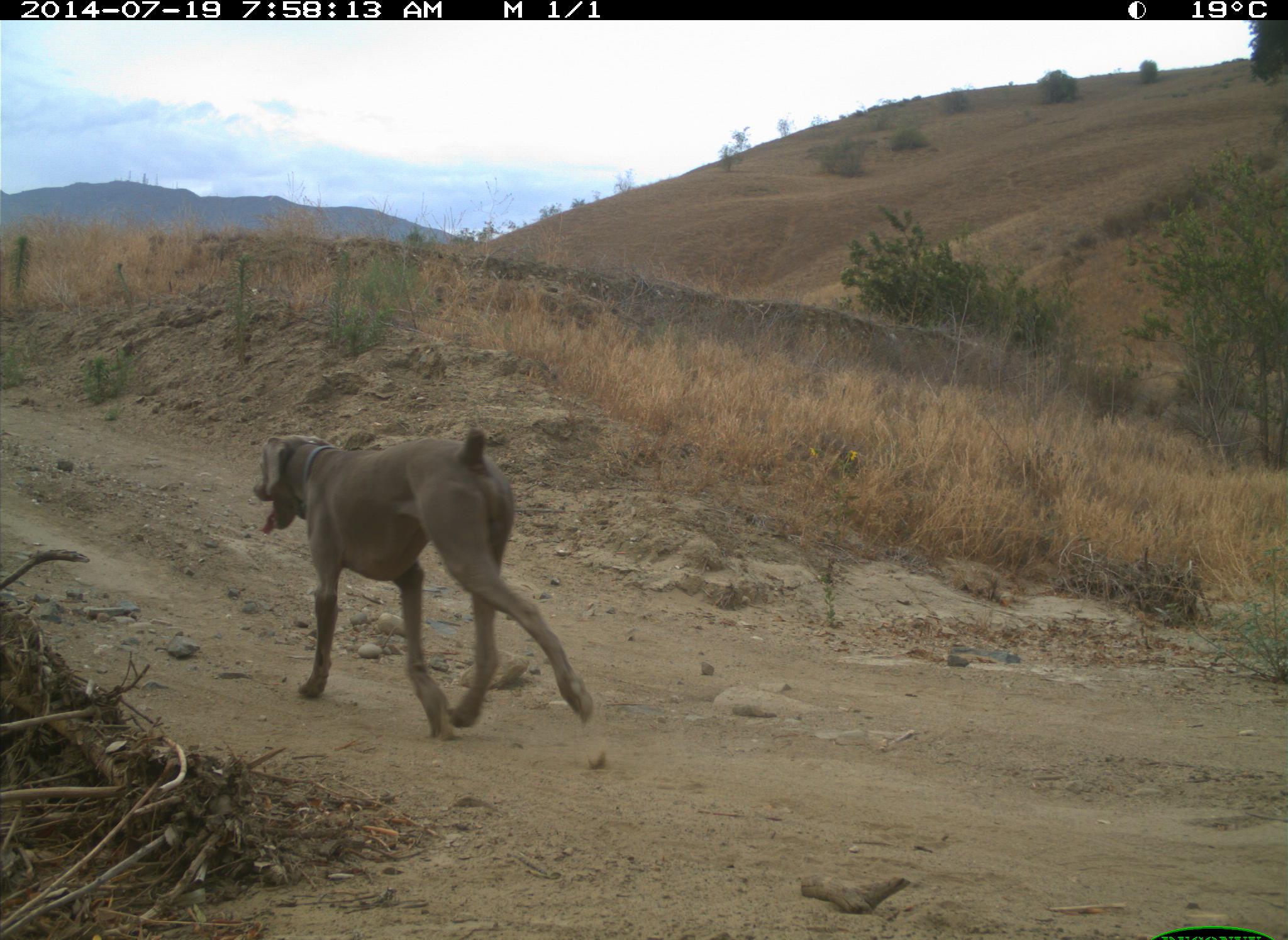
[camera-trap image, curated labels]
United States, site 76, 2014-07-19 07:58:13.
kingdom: Animalia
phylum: Chordata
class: Mammalia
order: Carnivora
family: Canidae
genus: Canis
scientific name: Canis familiaris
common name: domestic dog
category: dog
Dog (domestic dog) (Canis familiaris).